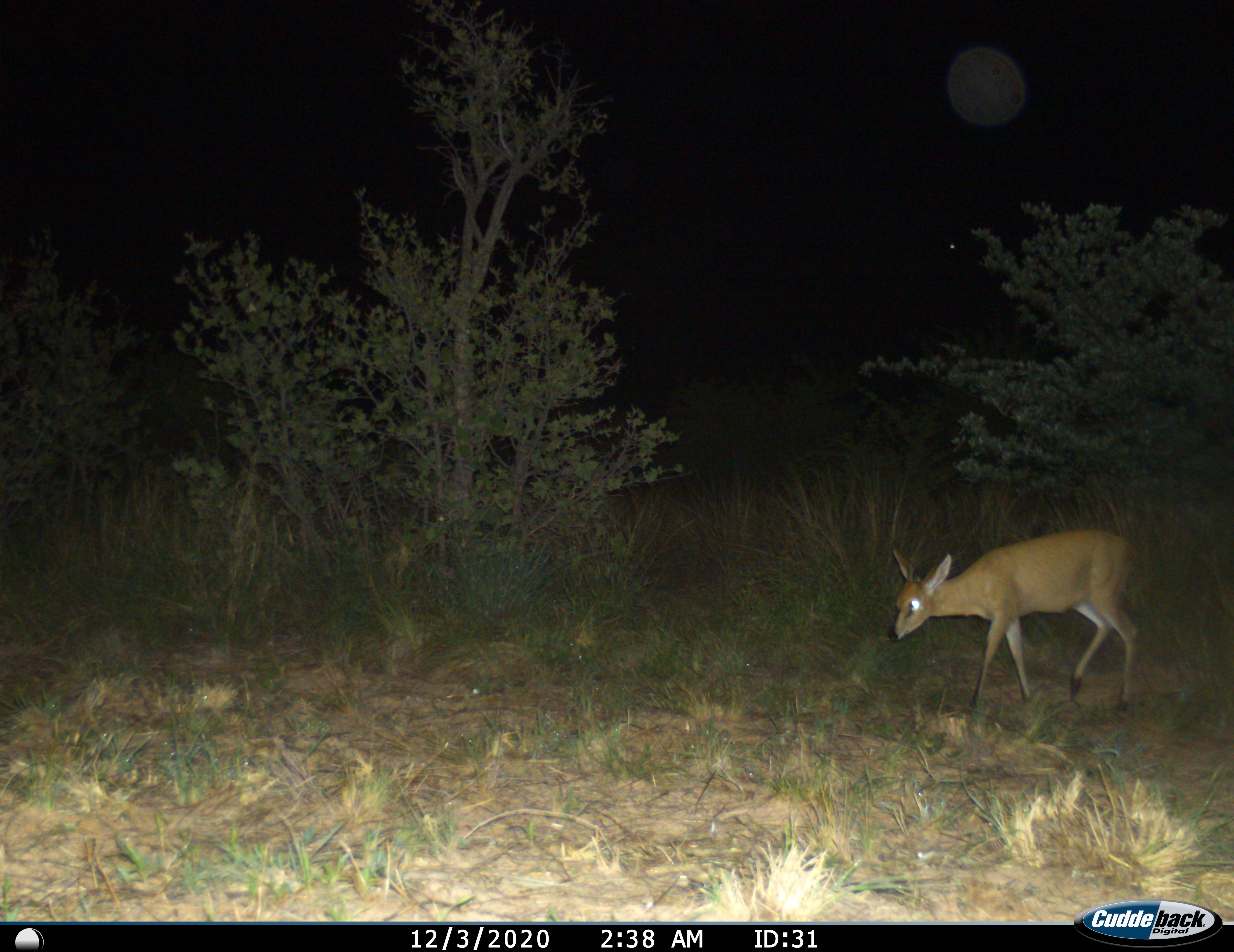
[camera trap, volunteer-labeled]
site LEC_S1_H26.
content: unidentified animal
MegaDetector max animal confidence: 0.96